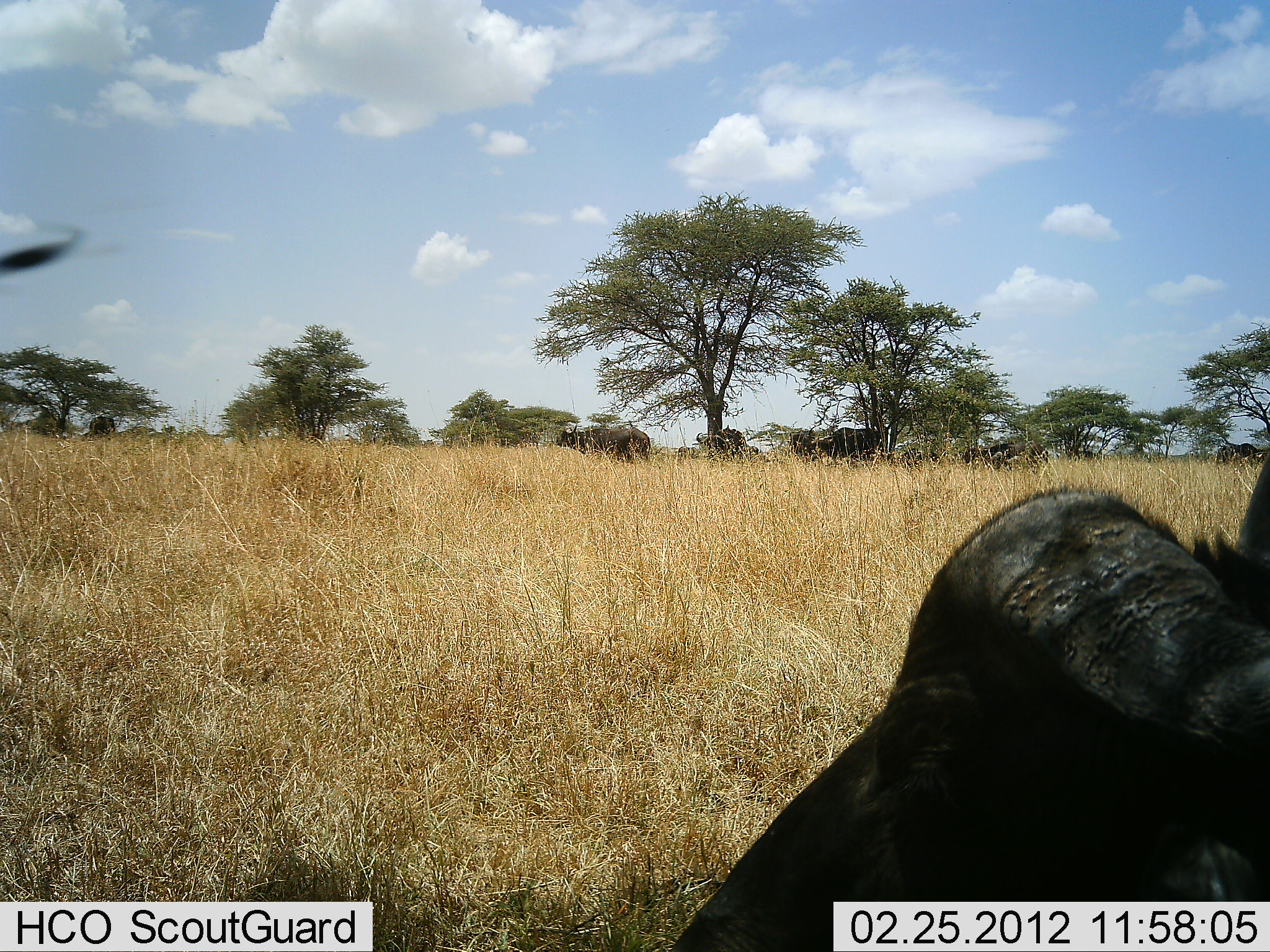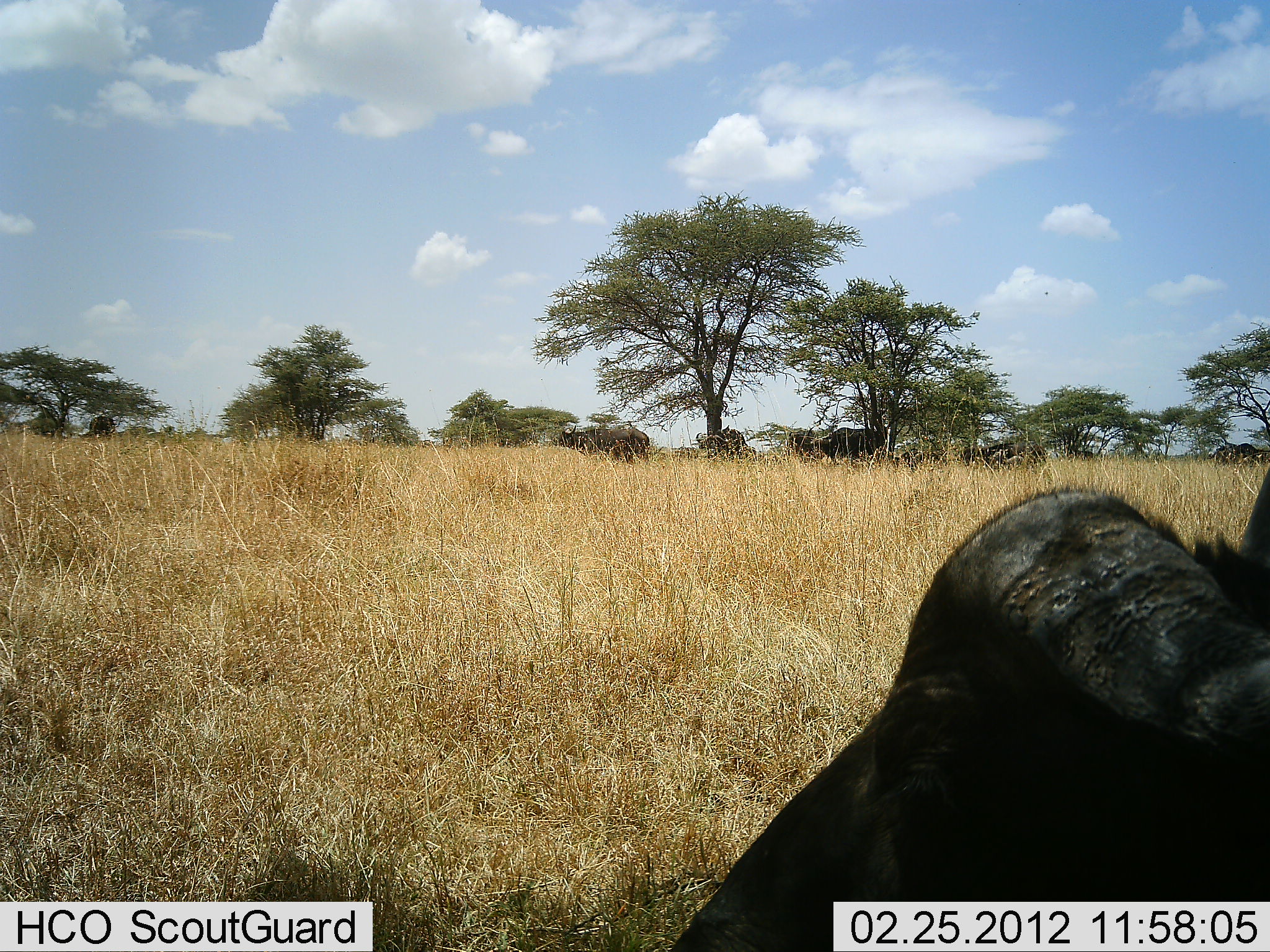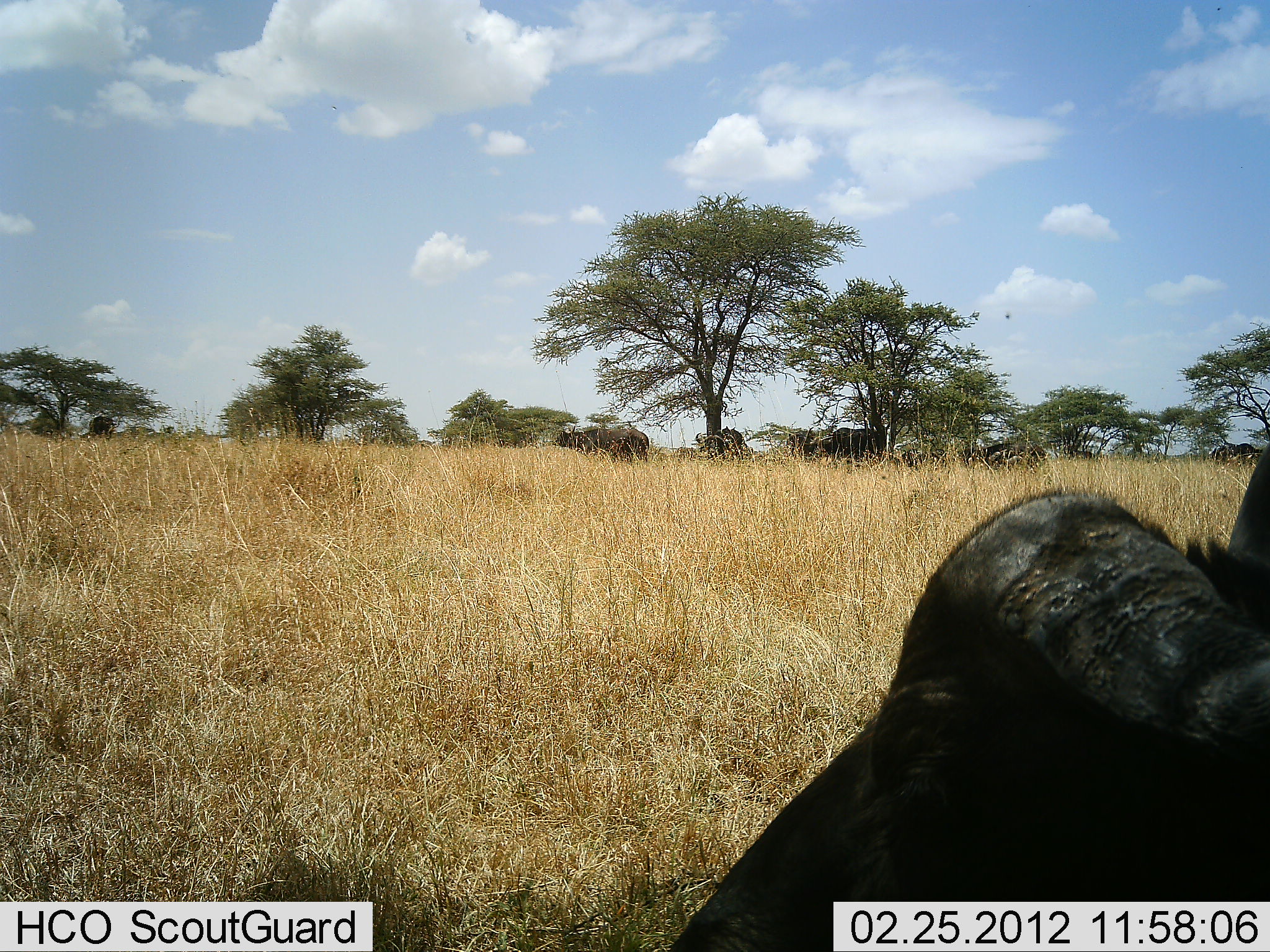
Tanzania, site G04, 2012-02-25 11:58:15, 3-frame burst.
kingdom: Animalia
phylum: Chordata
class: Mammalia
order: Artiodactyla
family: Bovidae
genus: Syncerus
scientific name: Syncerus caffer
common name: cape buffalo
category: buffalo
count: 4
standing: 53%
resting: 88%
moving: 6%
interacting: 0%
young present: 0%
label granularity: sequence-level